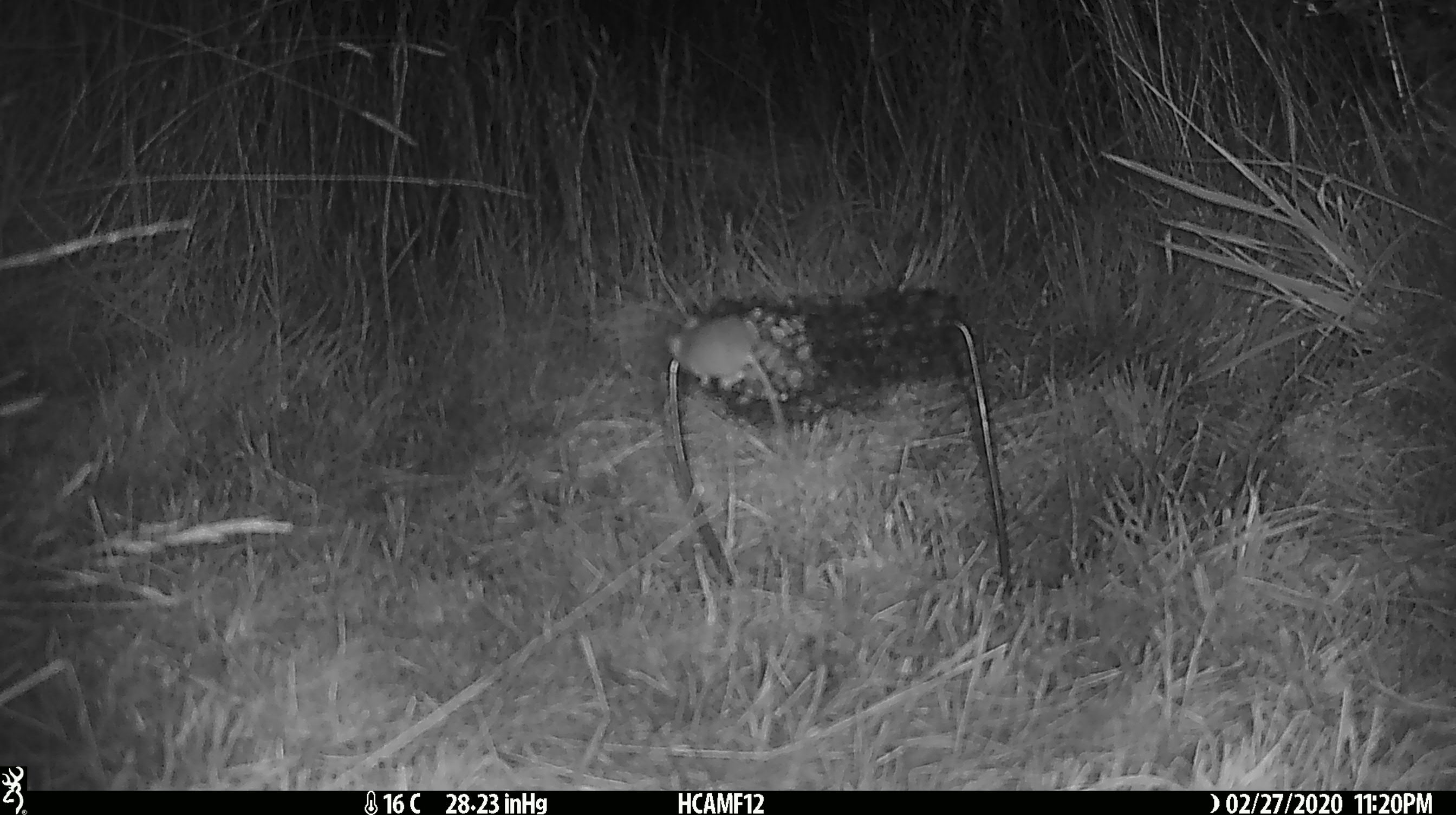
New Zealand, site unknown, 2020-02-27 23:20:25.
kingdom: Animalia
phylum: Chordata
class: Mammalia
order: Rodentia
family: Muridae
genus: Mus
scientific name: Mus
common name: mouse